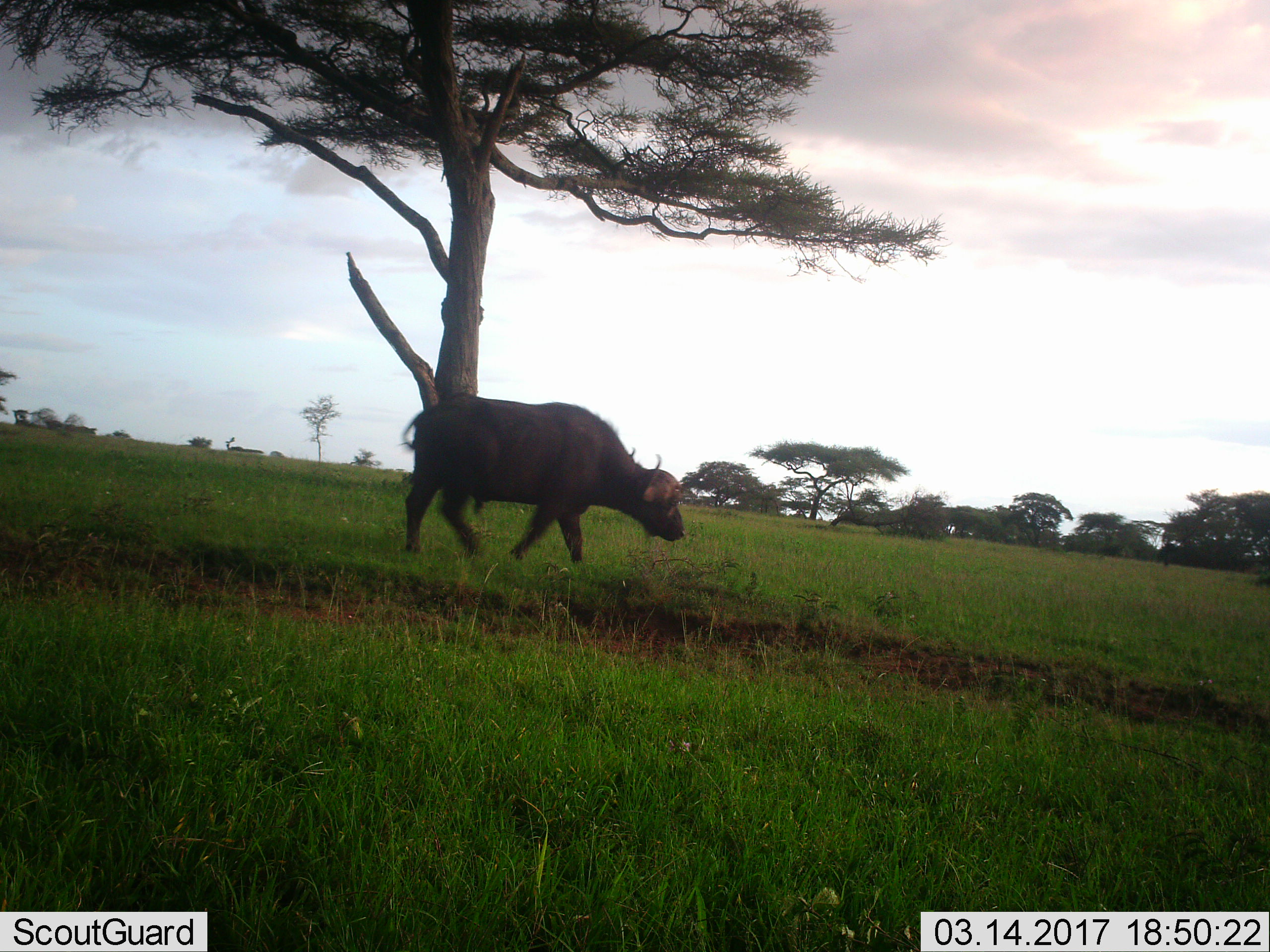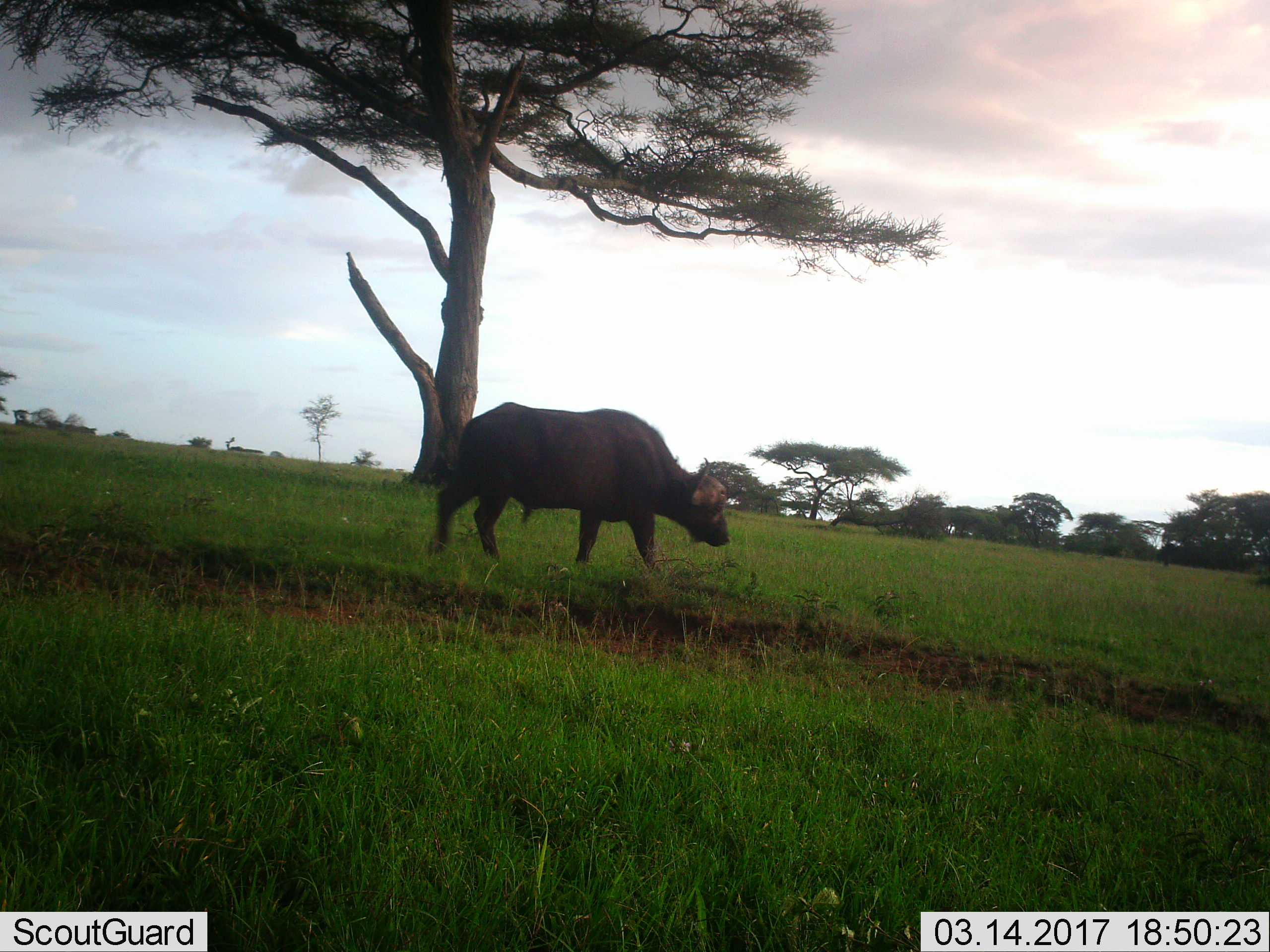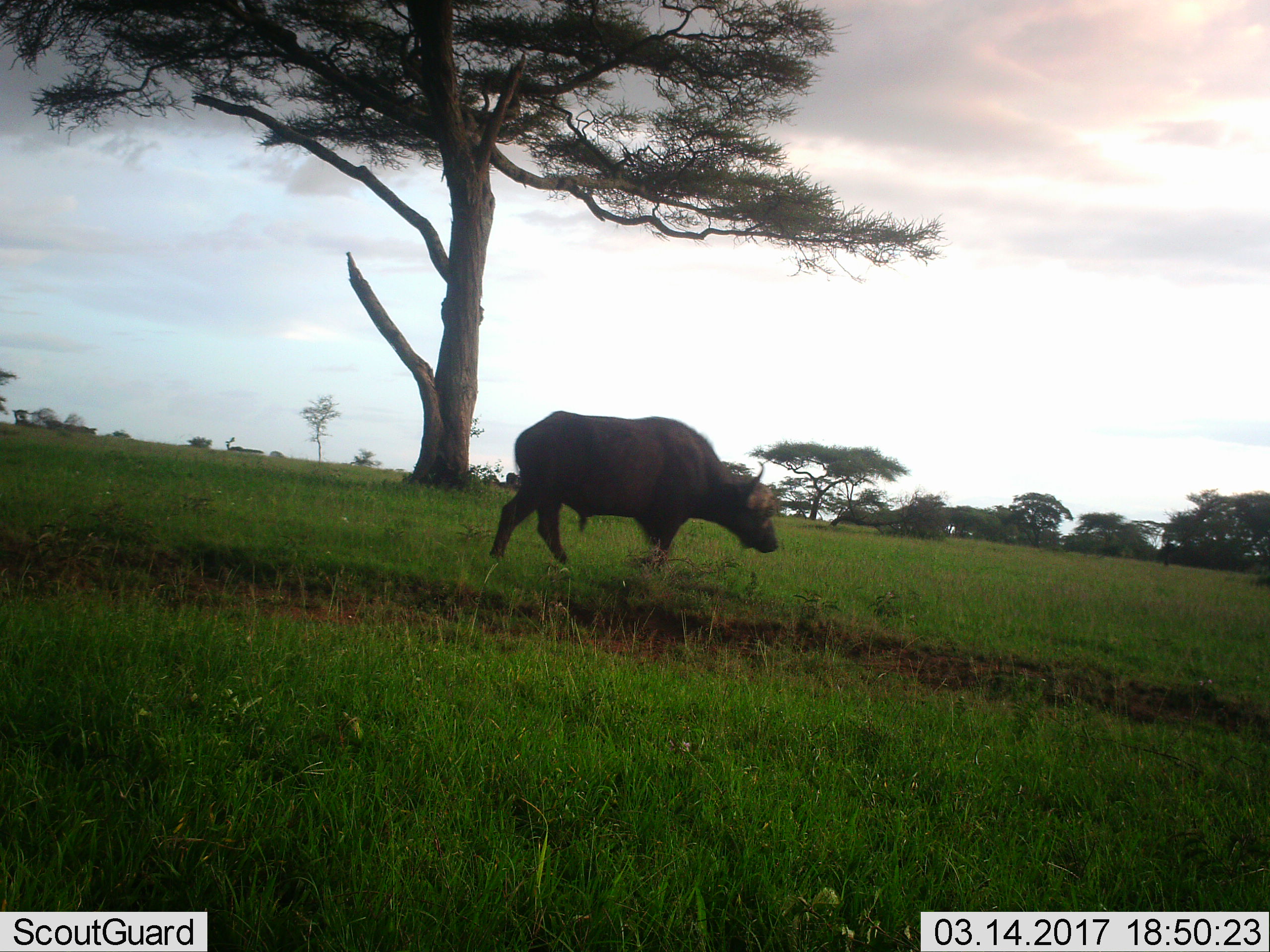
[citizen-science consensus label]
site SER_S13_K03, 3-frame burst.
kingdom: Animalia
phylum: Chordata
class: Mammalia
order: Artiodactyla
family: Bovidae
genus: Syncerus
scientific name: Syncerus caffer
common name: african buffalo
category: buffalo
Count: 1.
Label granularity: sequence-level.